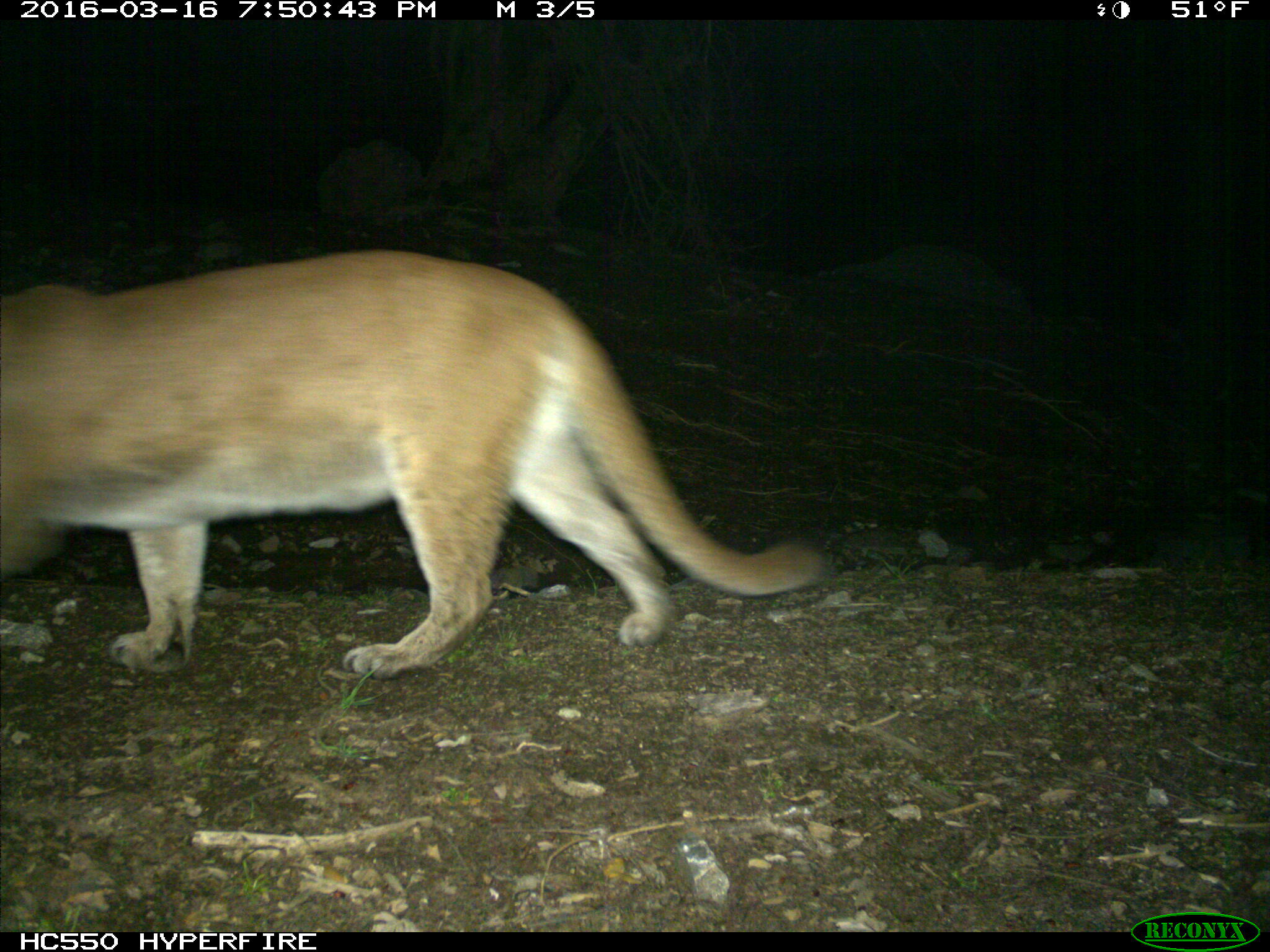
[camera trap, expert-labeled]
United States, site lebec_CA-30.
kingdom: Animalia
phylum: Chordata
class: Mammalia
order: Carnivora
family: Felidae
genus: Puma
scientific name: Puma concolor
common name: mountain lion